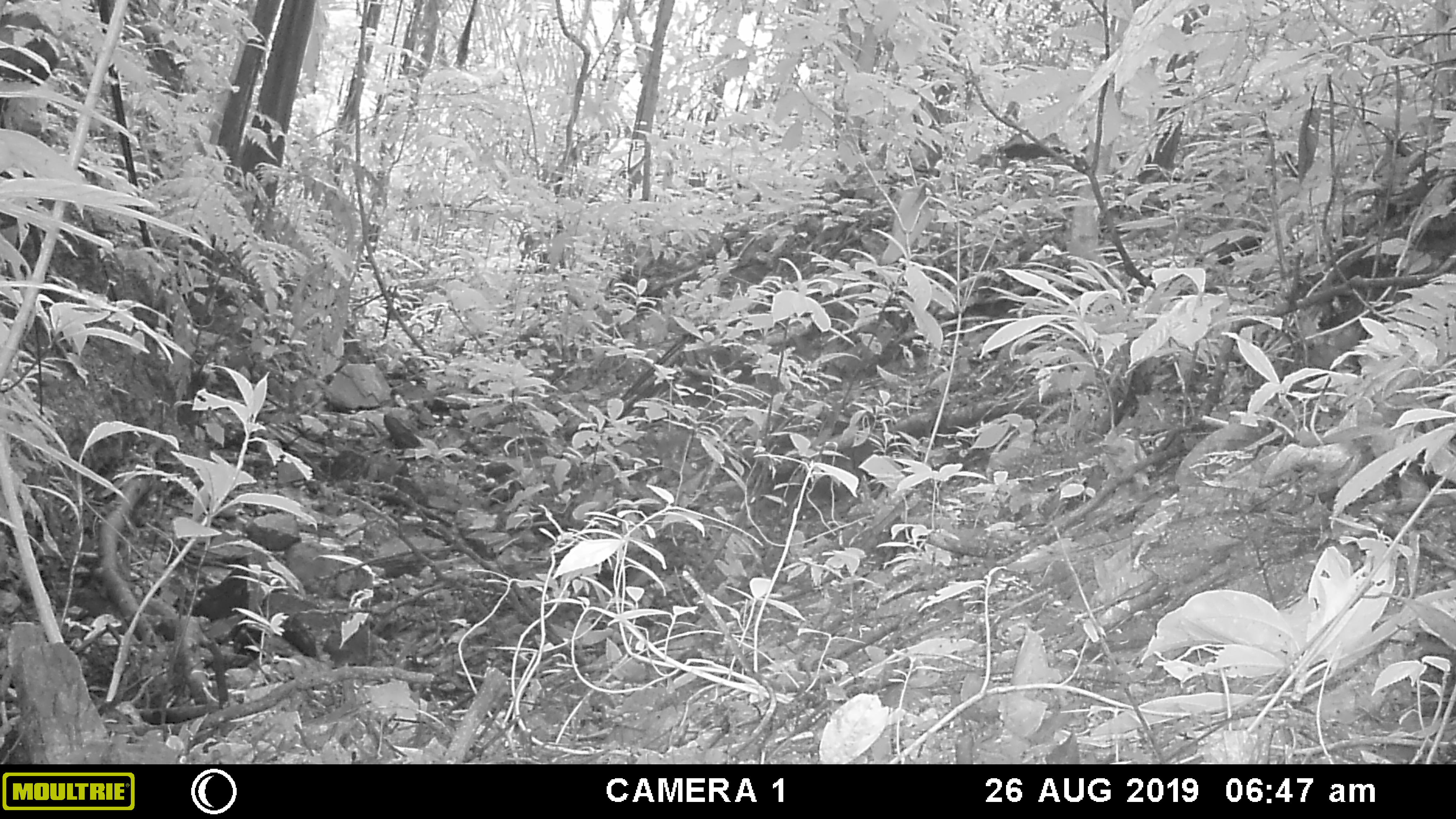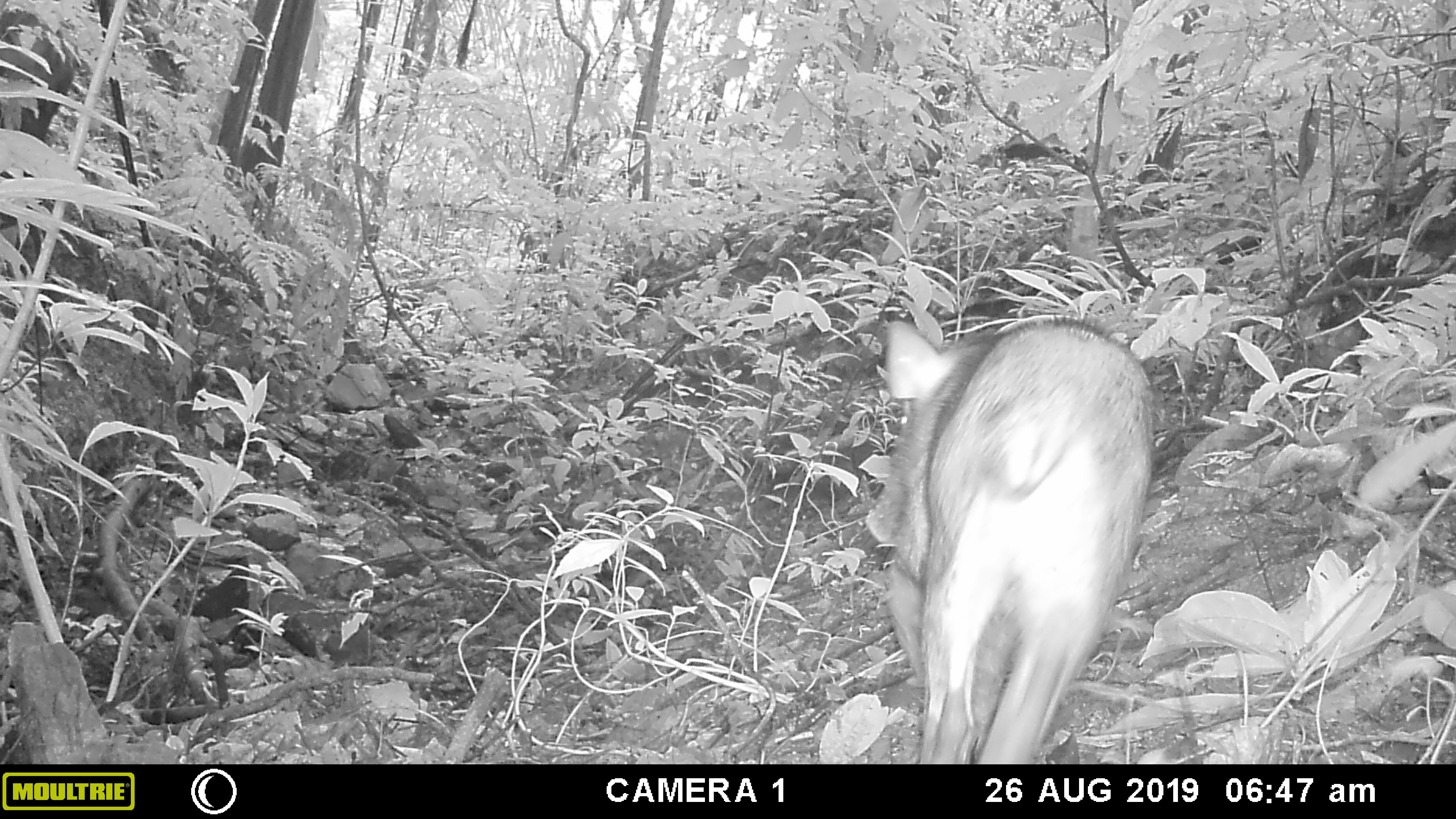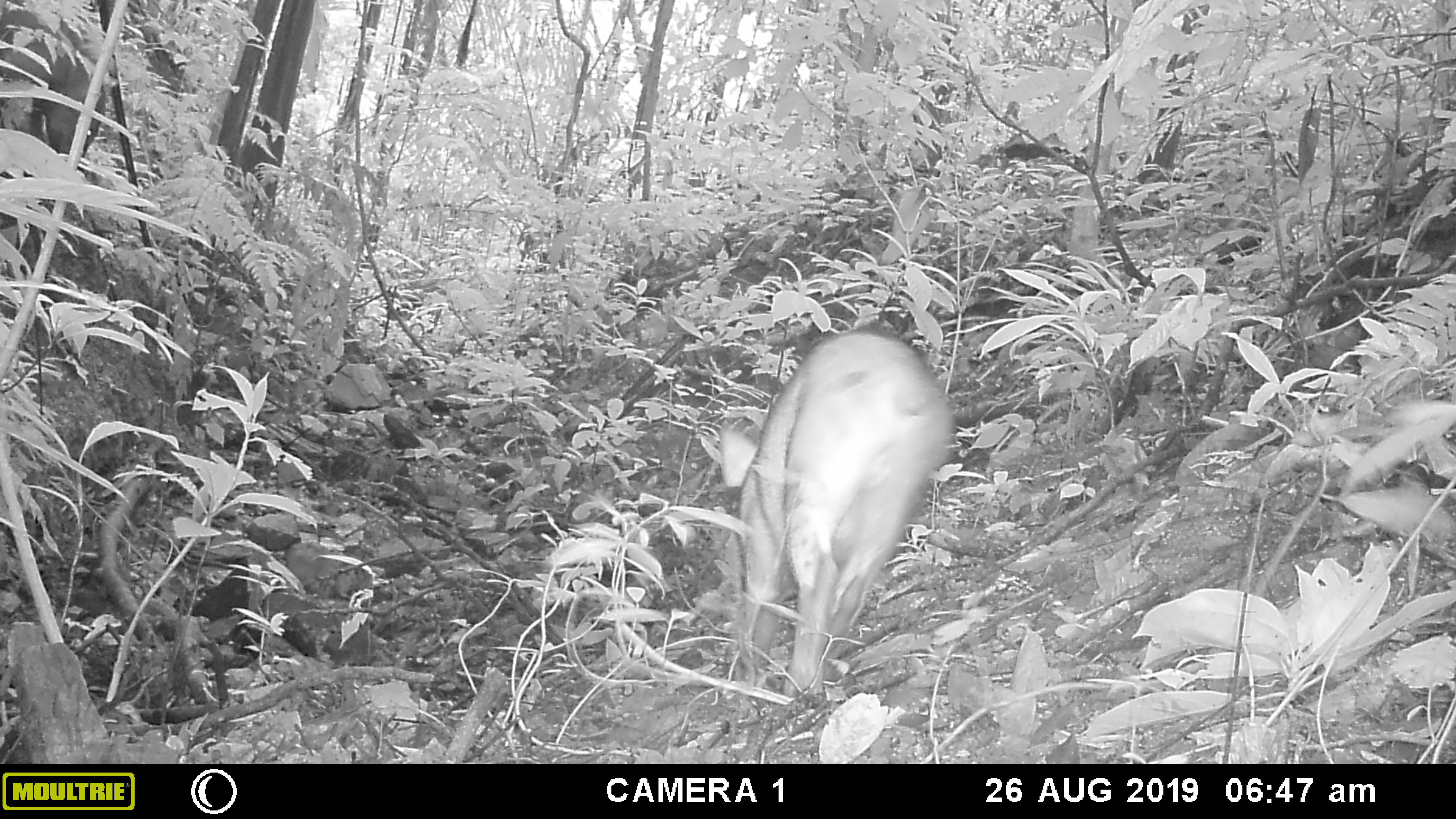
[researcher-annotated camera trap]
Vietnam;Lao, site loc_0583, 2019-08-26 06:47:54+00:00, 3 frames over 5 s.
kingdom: Animalia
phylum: Chordata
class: Mammalia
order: Artiodactyla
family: Suidae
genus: Sus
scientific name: Sus scrofa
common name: eurasian wild pig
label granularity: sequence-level